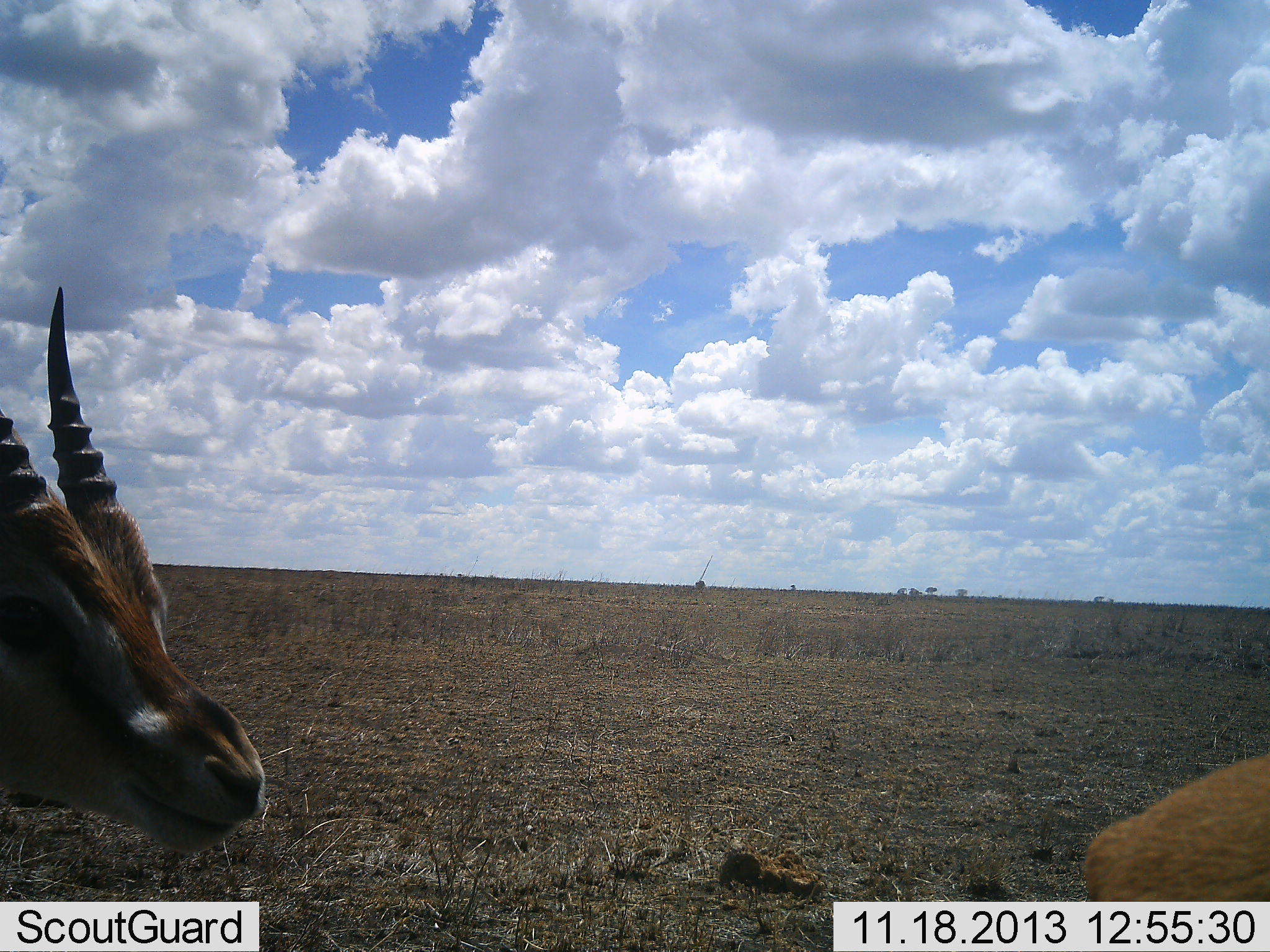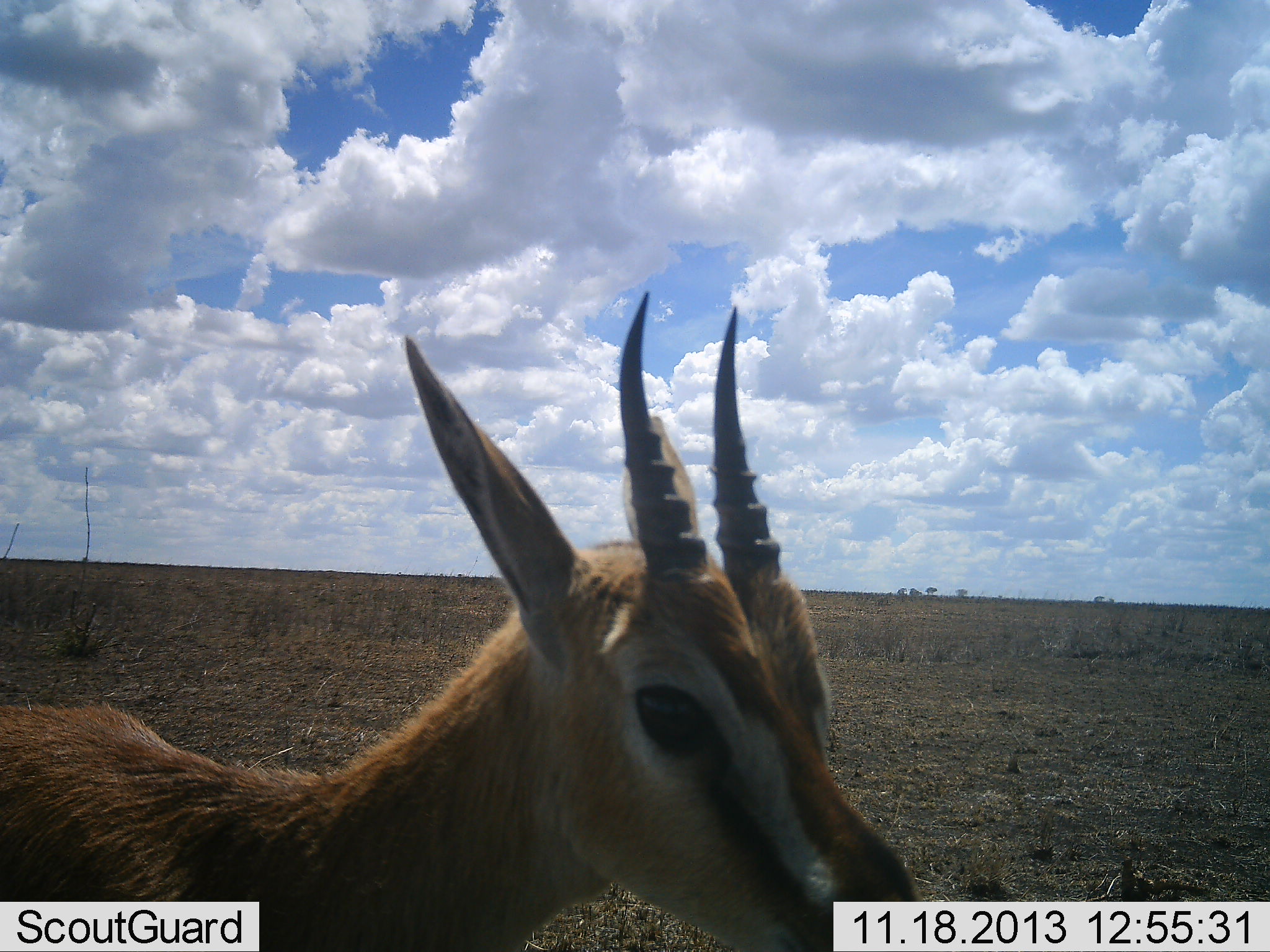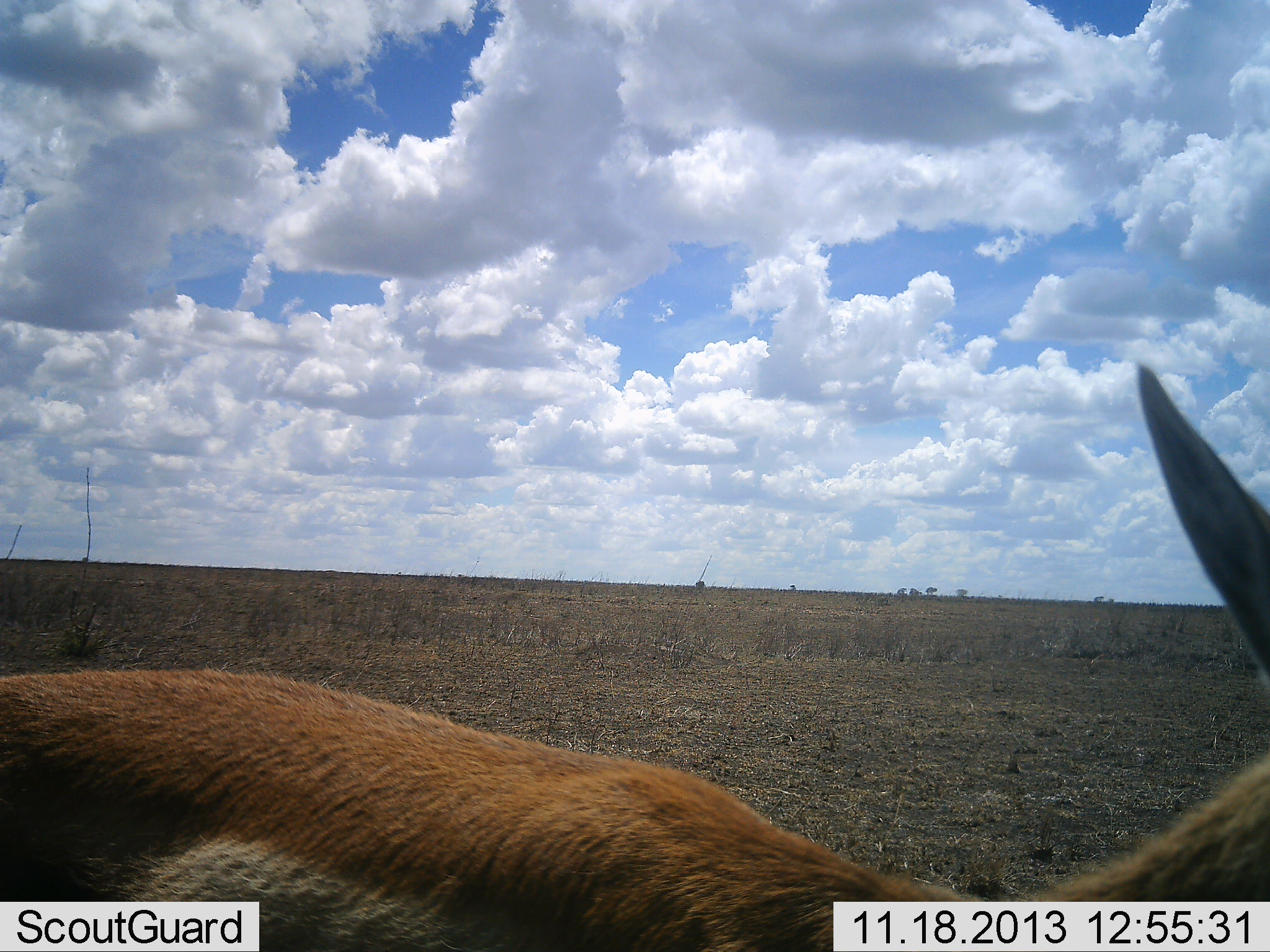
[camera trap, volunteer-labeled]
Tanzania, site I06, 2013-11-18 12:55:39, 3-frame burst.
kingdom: Animalia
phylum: Chordata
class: Mammalia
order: Artiodactyla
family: Bovidae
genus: Eudorcas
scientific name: Eudorcas thomsonii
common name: thomson's gazelle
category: gazellethomsons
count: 2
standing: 20%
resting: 0%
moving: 80%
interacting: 0%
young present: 0%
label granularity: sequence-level